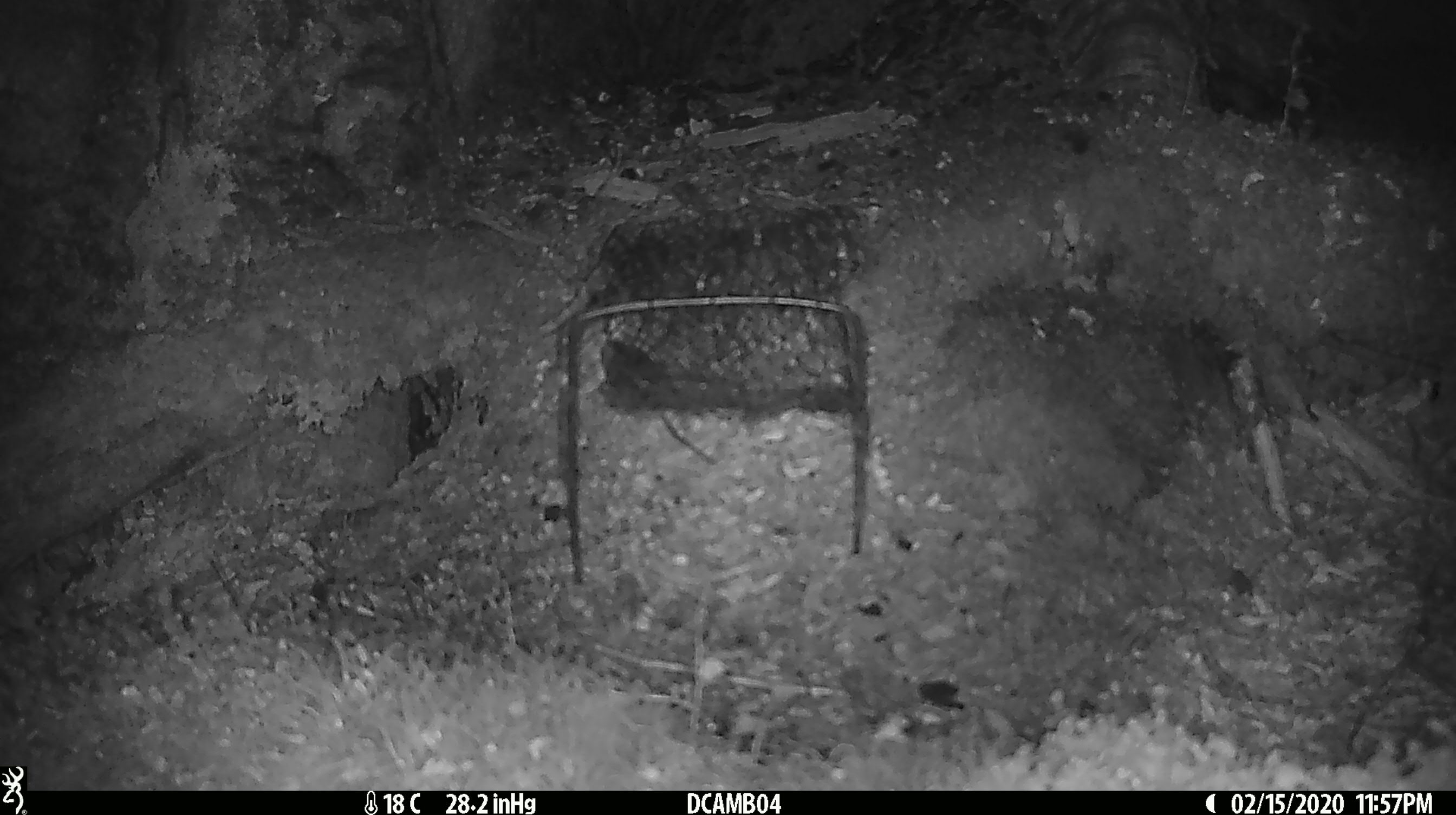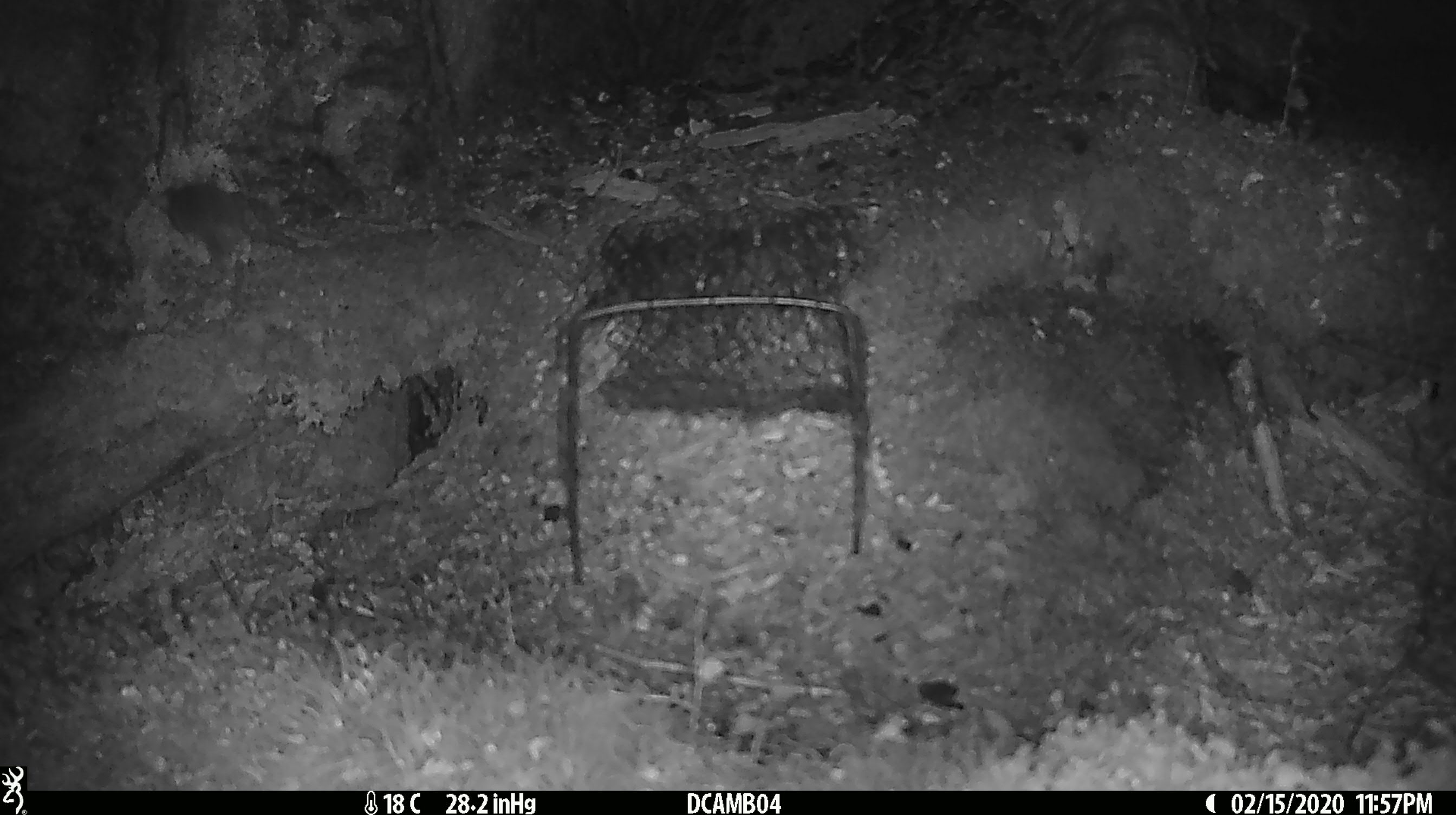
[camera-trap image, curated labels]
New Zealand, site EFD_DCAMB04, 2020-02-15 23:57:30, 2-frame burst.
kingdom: Animalia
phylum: Chordata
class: Mammalia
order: Rodentia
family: Muridae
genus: Mus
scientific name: Mus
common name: mouse